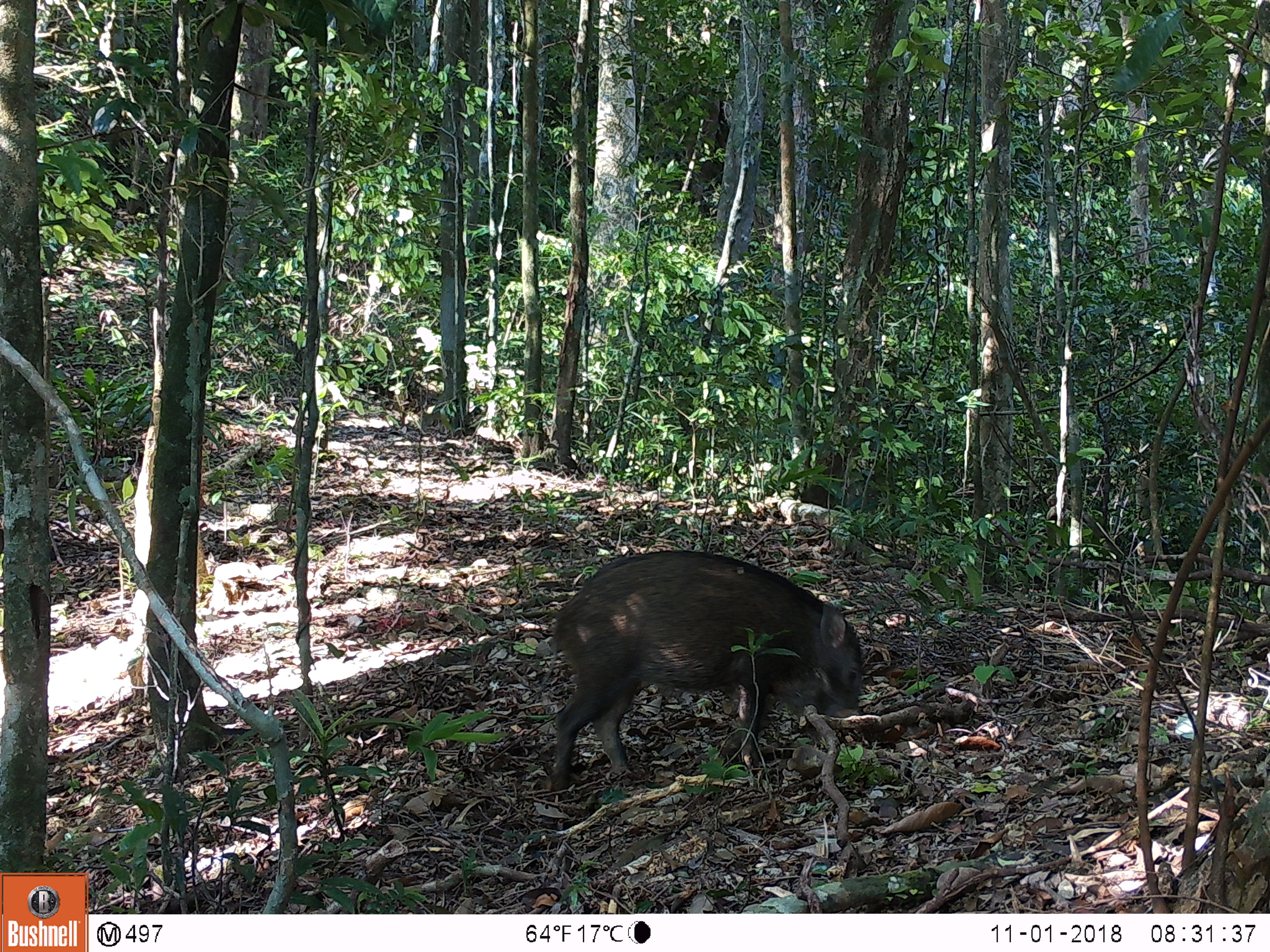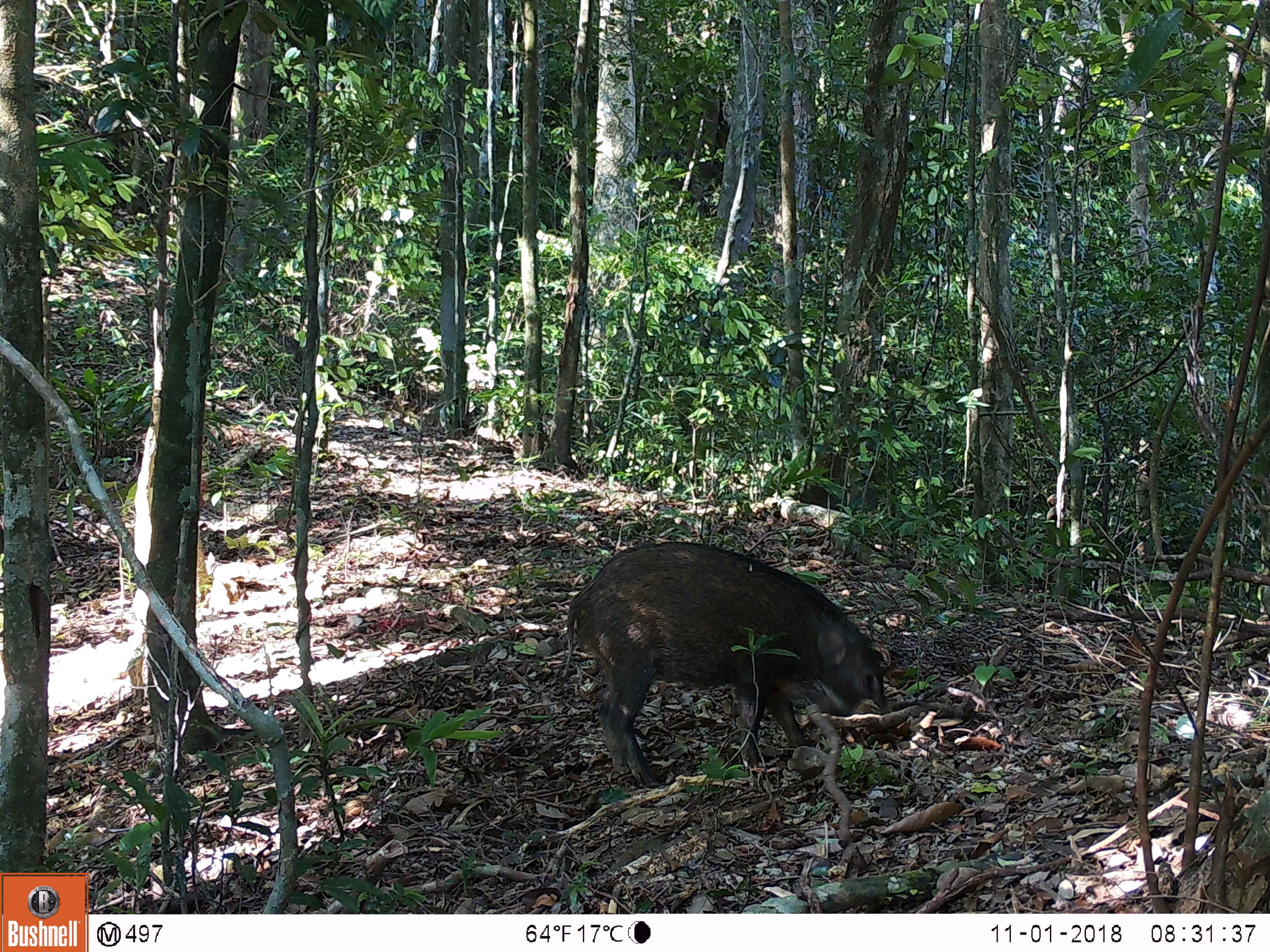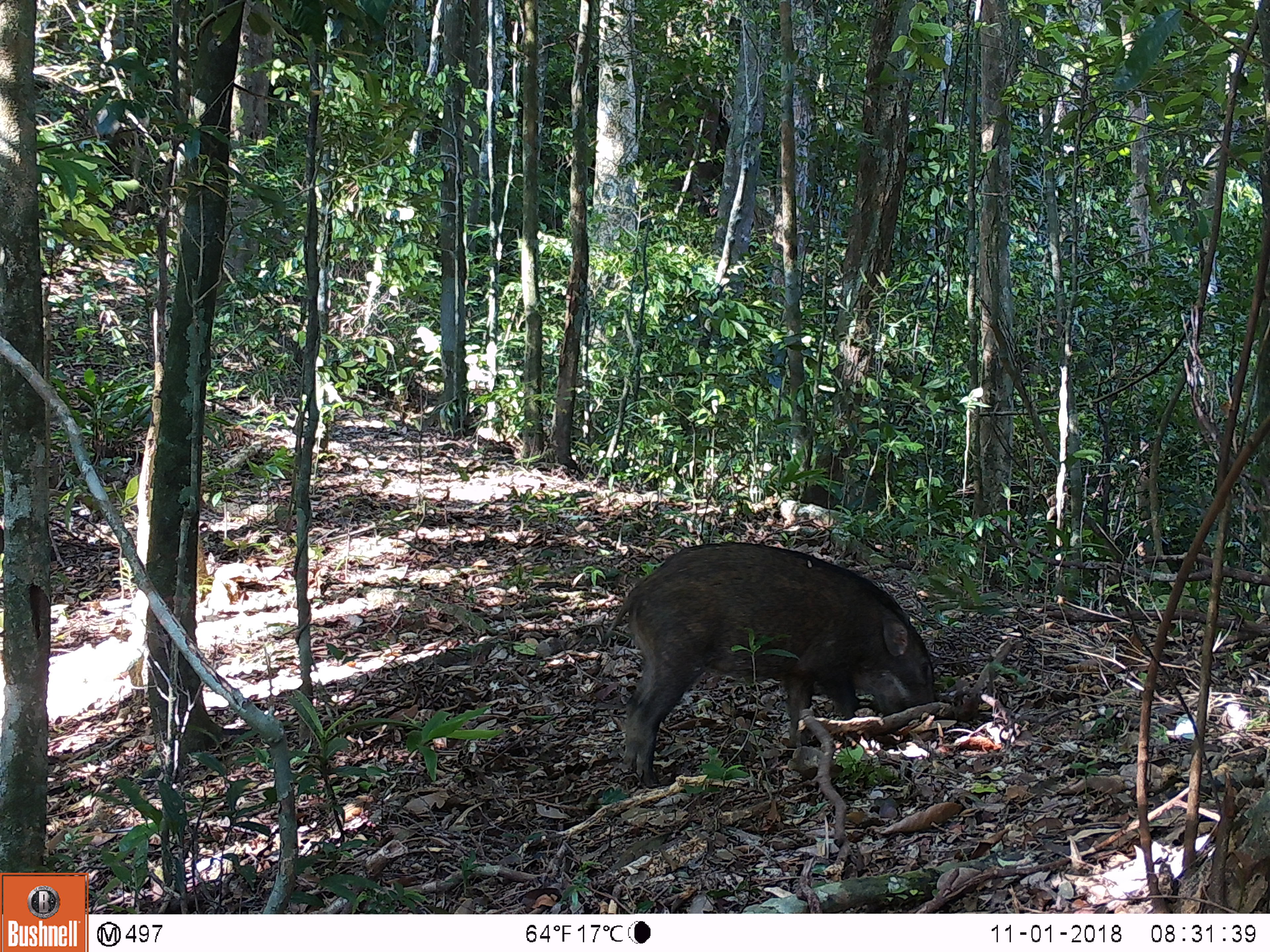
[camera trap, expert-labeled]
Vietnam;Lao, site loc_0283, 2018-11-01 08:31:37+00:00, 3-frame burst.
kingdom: Animalia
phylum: Chordata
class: Mammalia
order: Artiodactyla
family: Suidae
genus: Sus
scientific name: Sus scrofa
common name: eurasian wild pig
Eurasian wild pig (Sus scrofa). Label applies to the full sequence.